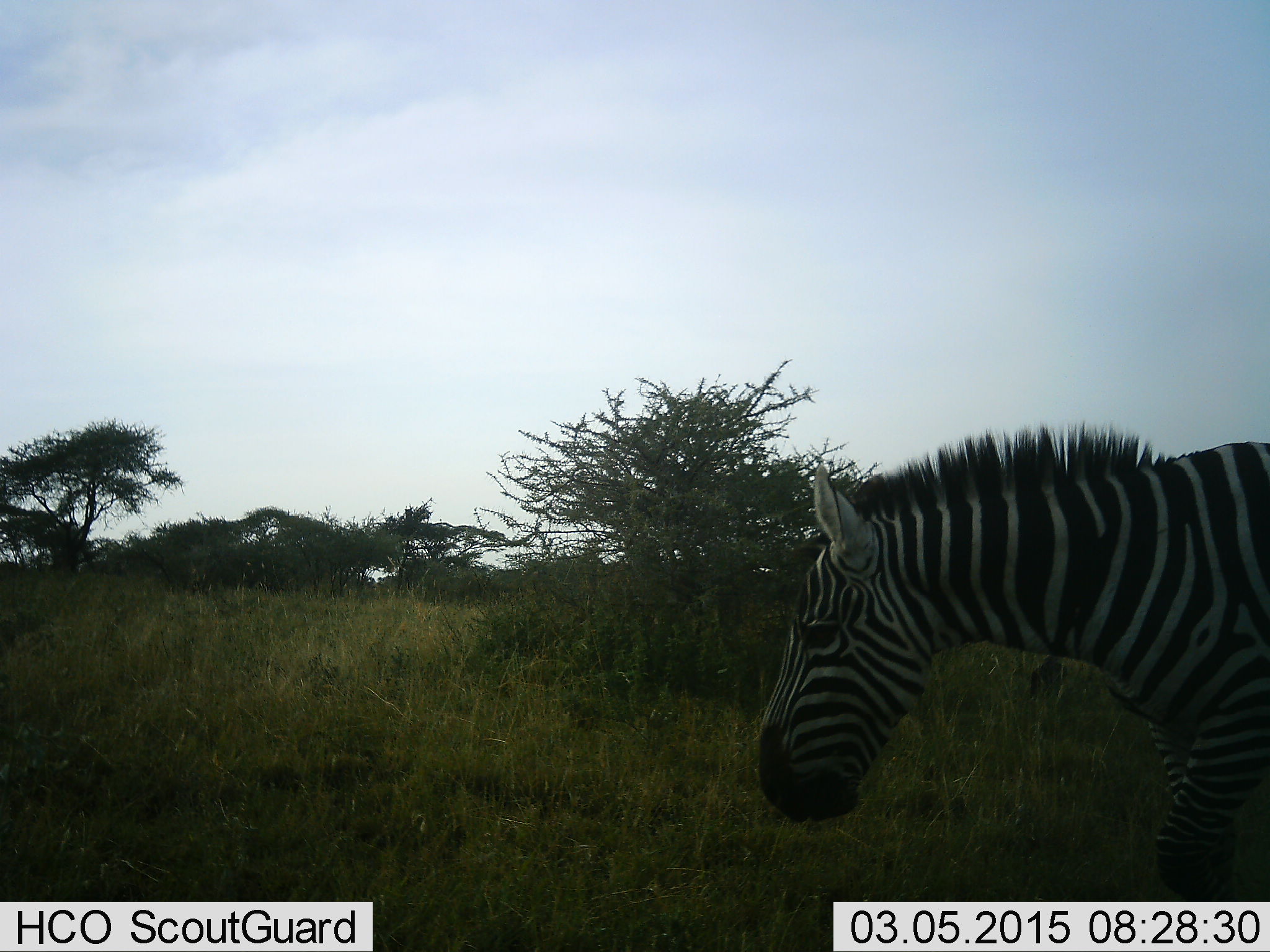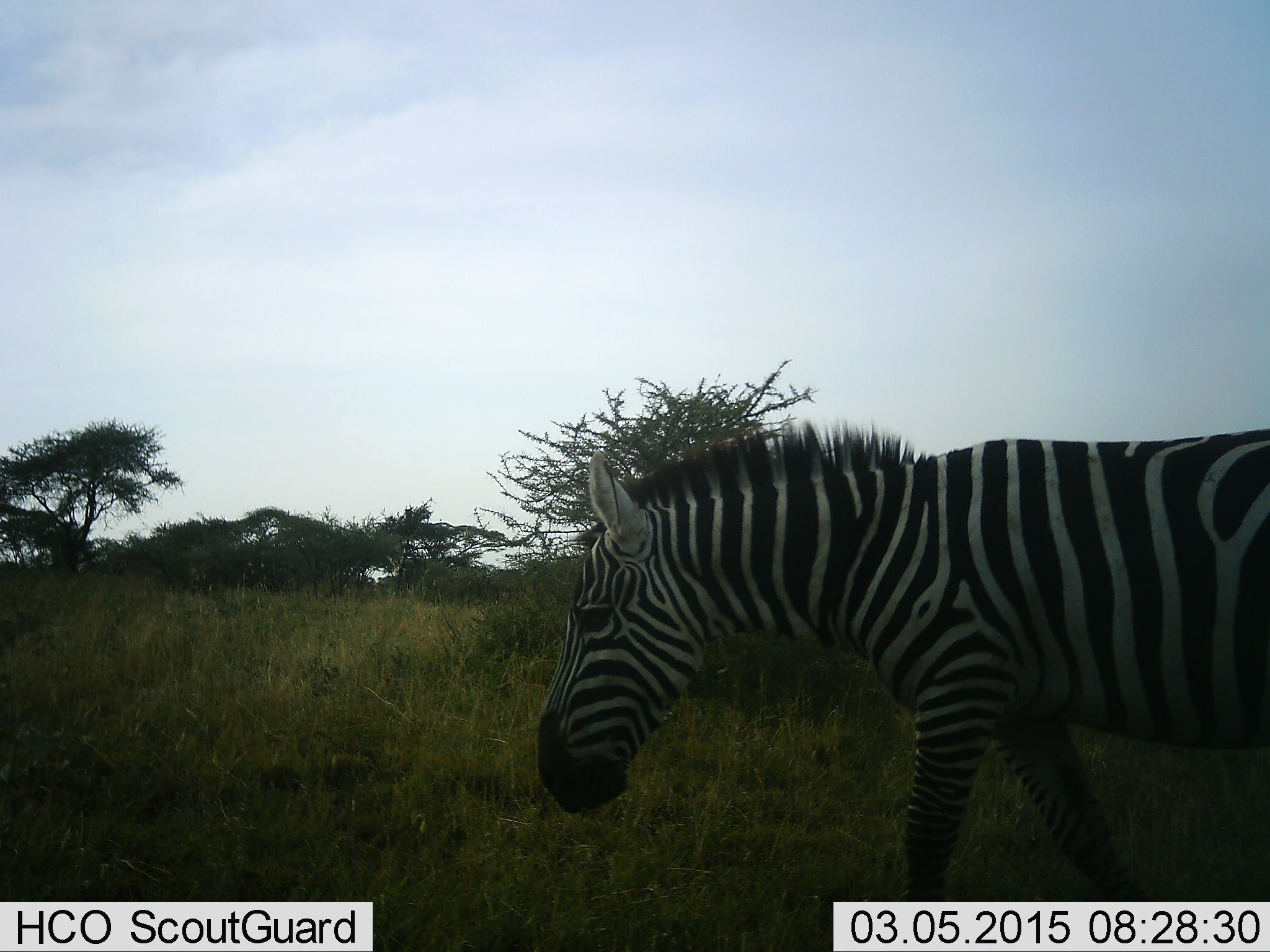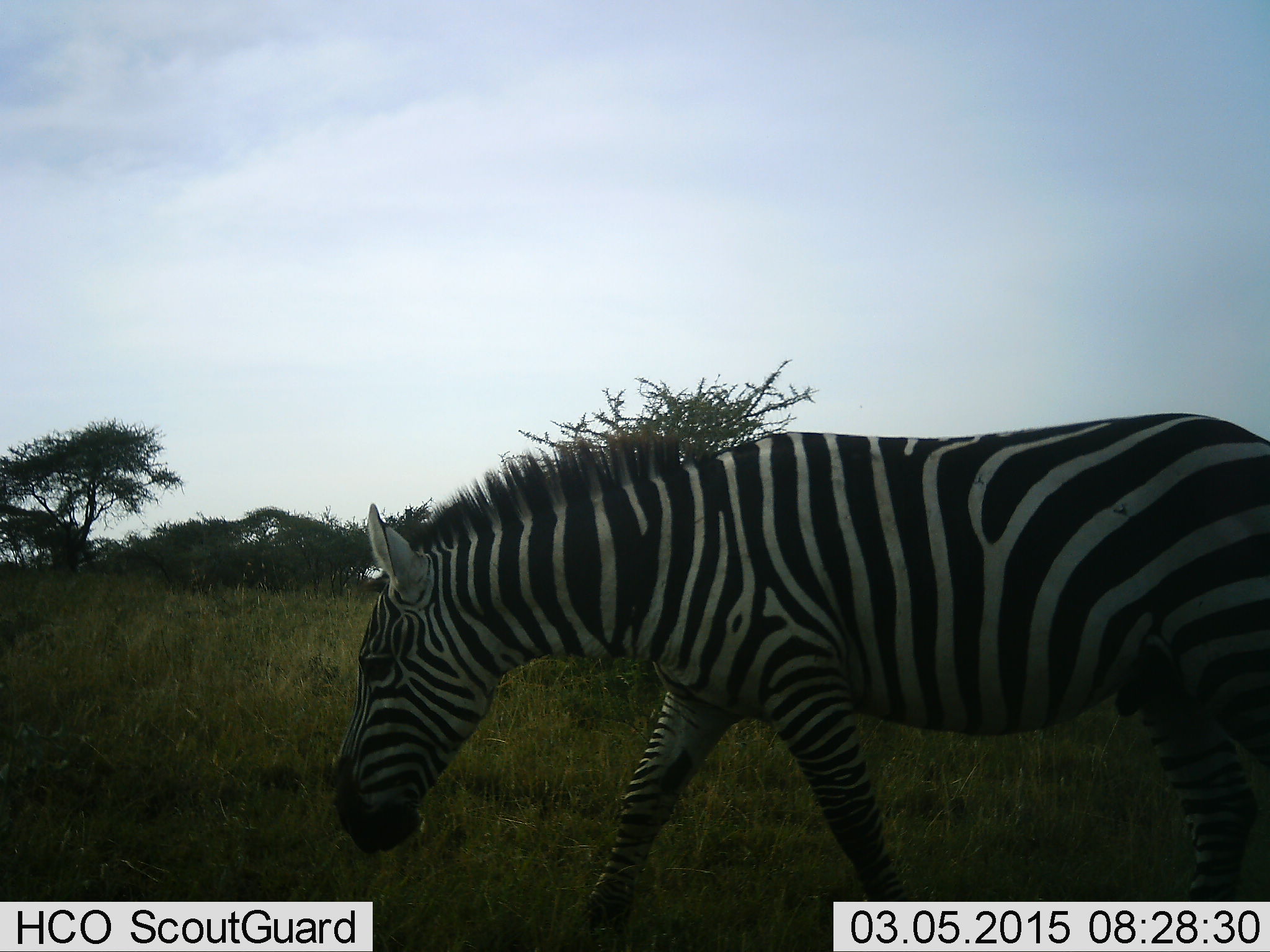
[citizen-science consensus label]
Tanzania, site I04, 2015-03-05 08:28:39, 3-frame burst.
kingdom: Animalia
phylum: Chordata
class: Mammalia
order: Perissodactyla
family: Equidae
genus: Equus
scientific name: Equus quagga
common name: plains zebra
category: zebra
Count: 1.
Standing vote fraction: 0%.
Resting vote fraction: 0%.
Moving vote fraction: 90%.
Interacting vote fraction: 0%.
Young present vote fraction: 0%.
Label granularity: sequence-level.